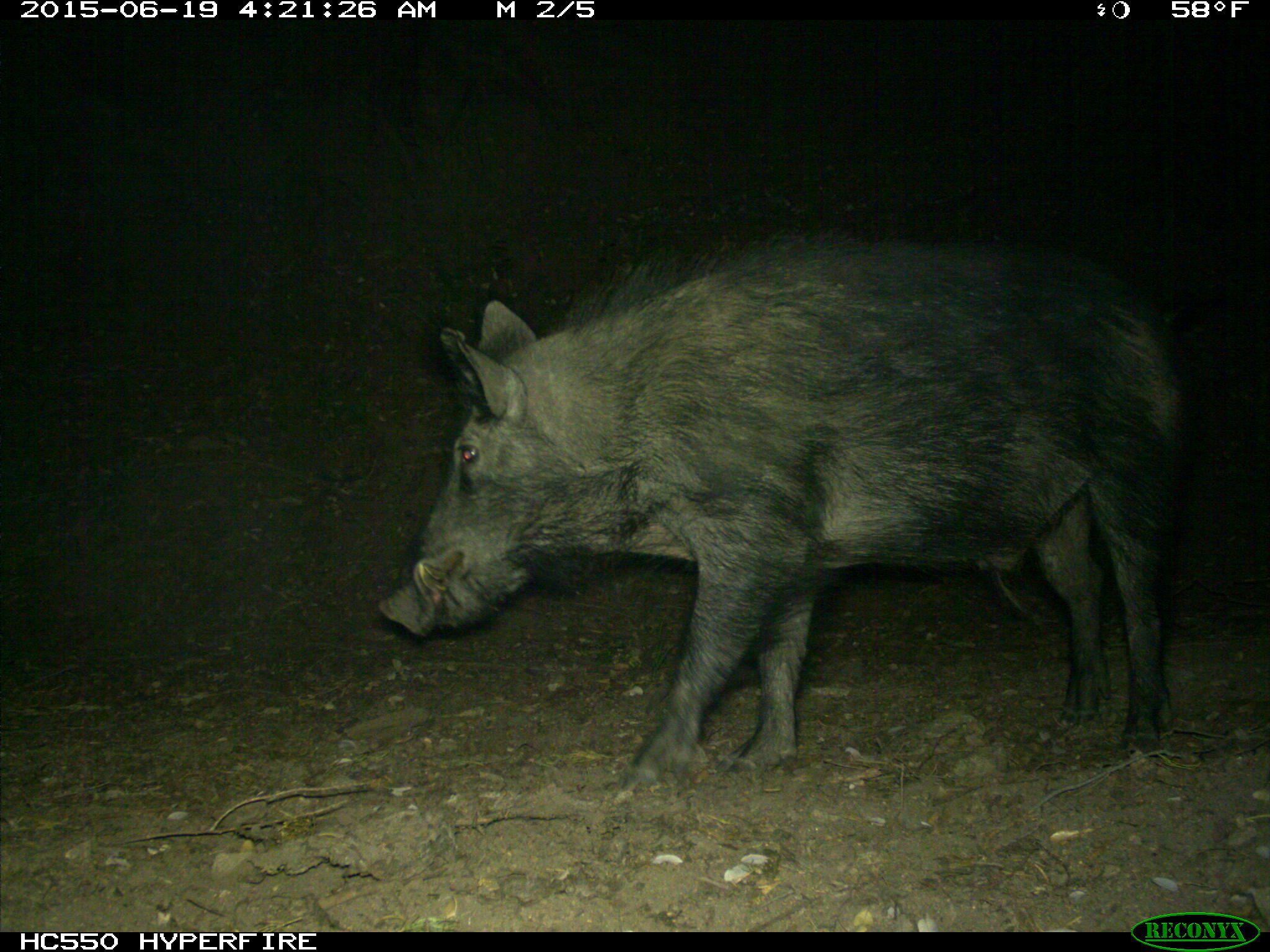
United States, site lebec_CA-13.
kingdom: Animalia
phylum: Chordata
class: Mammalia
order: Artiodactyla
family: Suidae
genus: Sus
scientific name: Sus scrofa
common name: wild boar